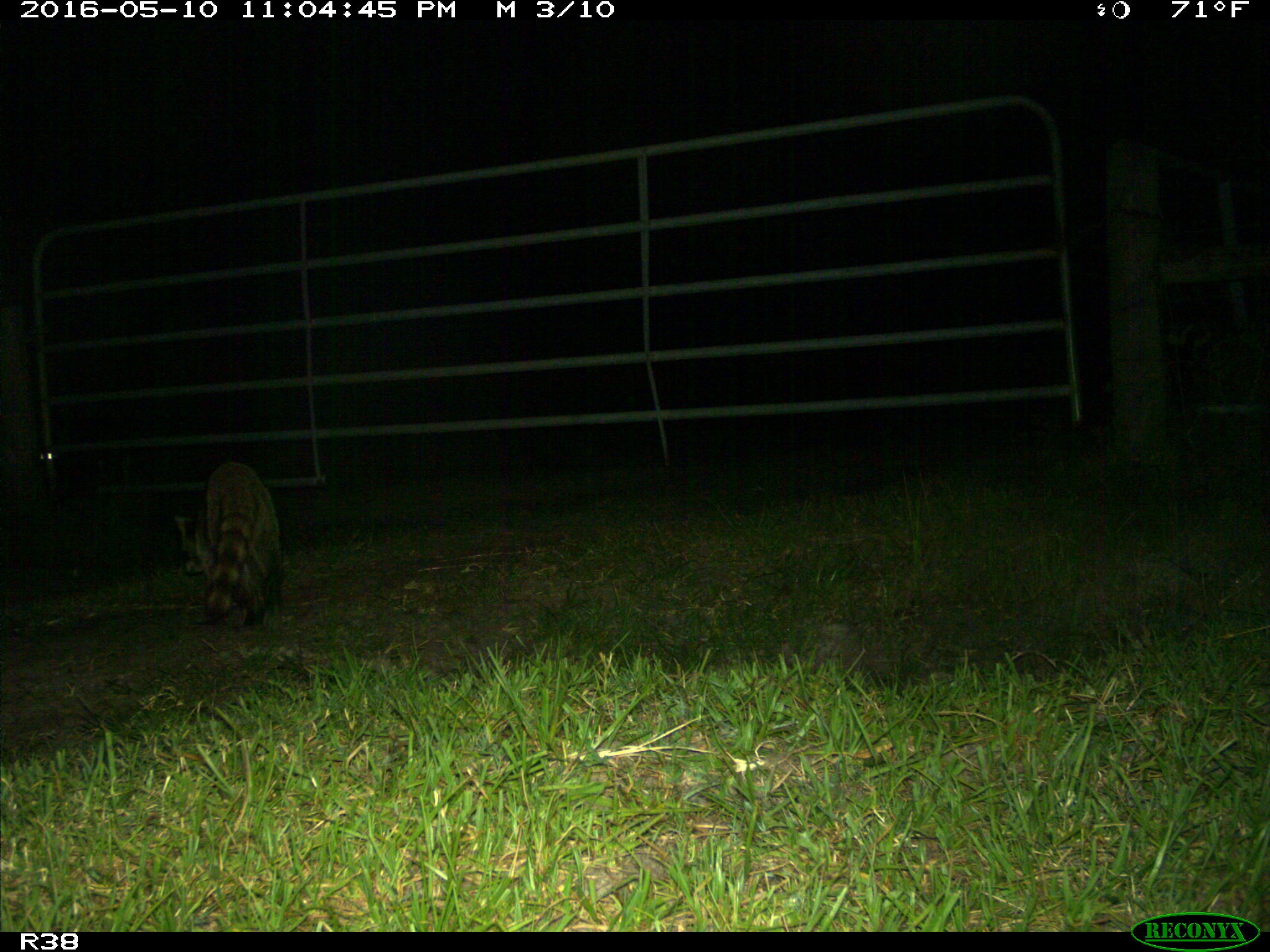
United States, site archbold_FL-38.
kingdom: Animalia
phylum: Chordata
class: Mammalia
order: Carnivora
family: Procyonidae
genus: Procyon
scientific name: Procyon lotor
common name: common raccoon